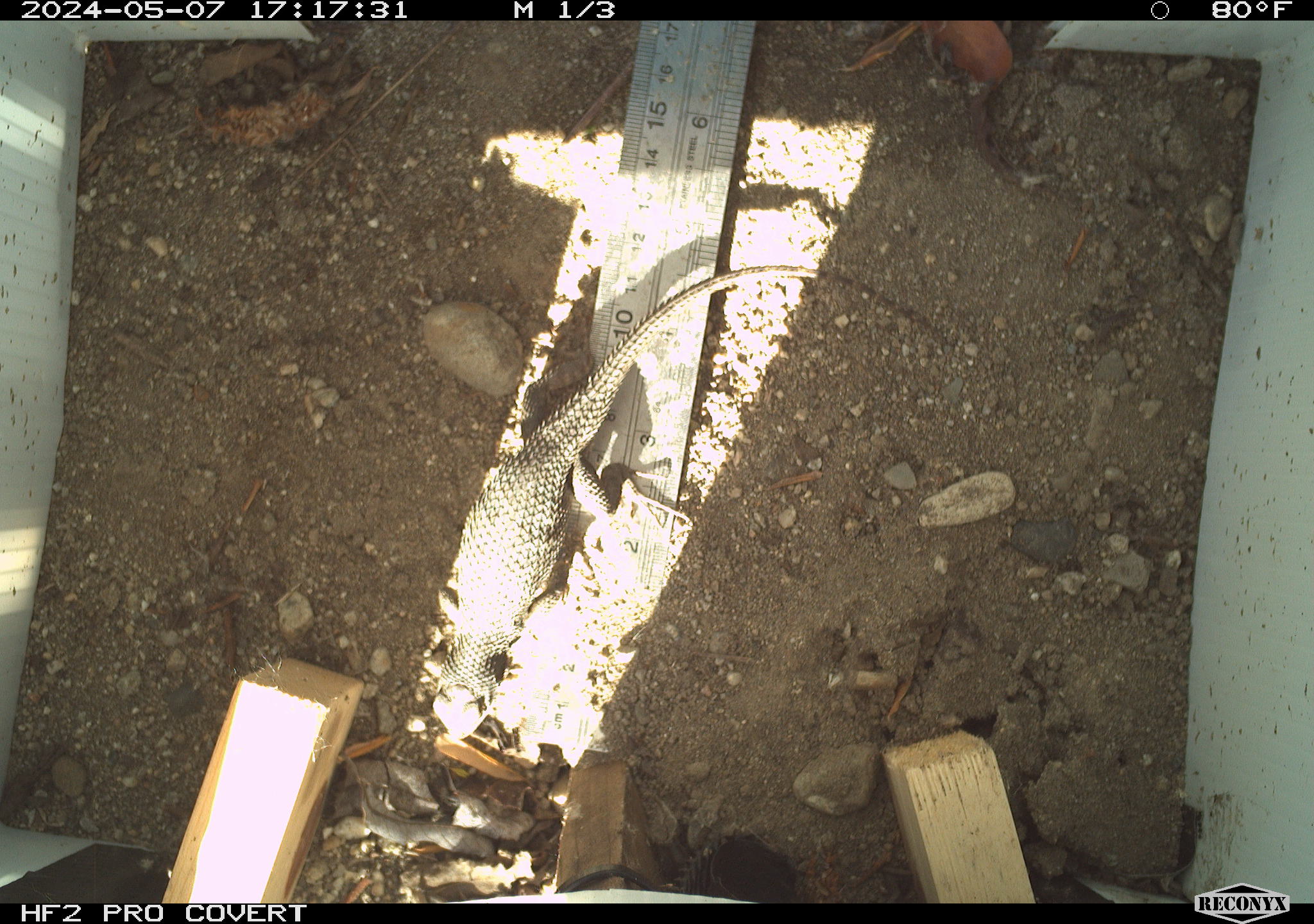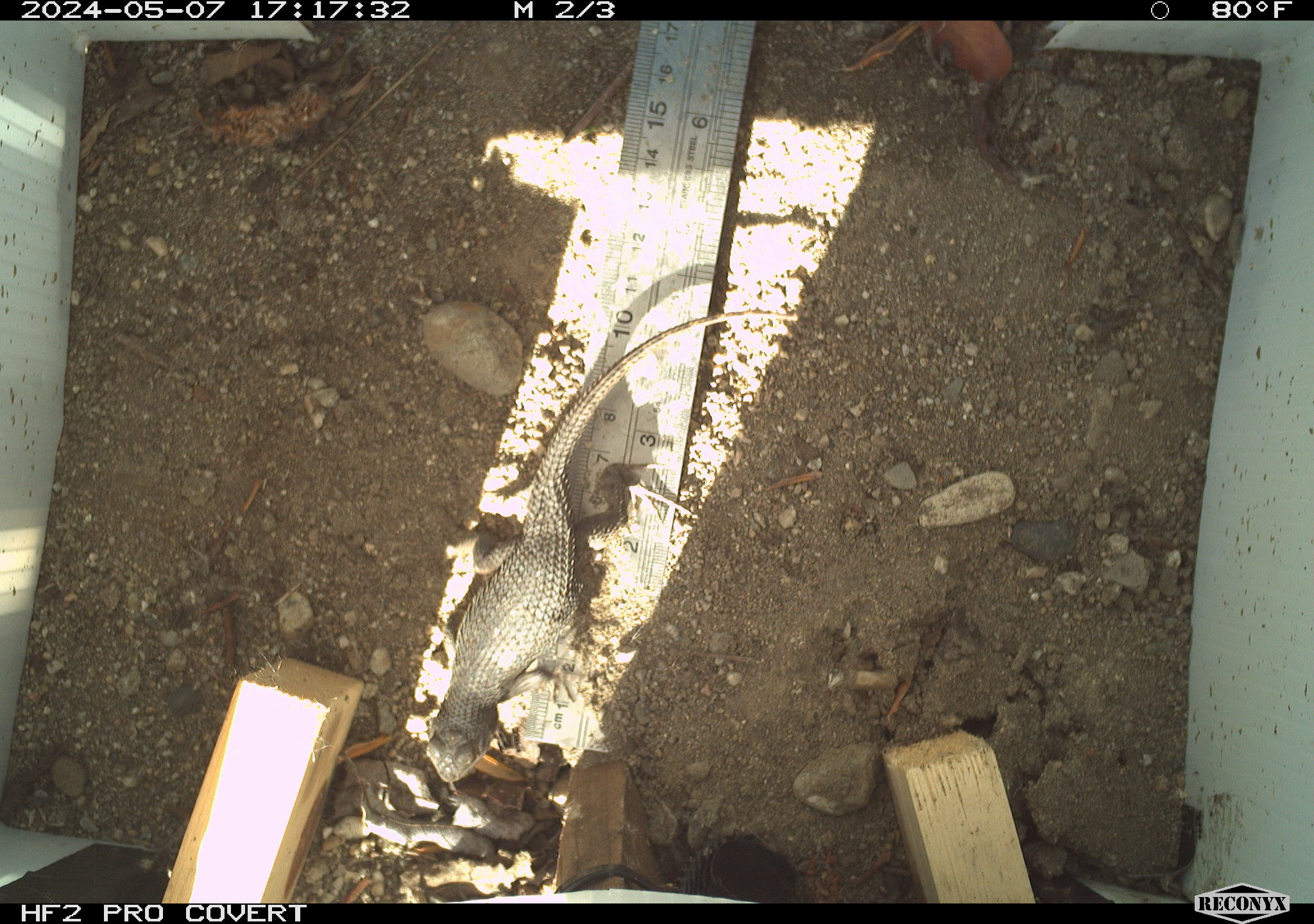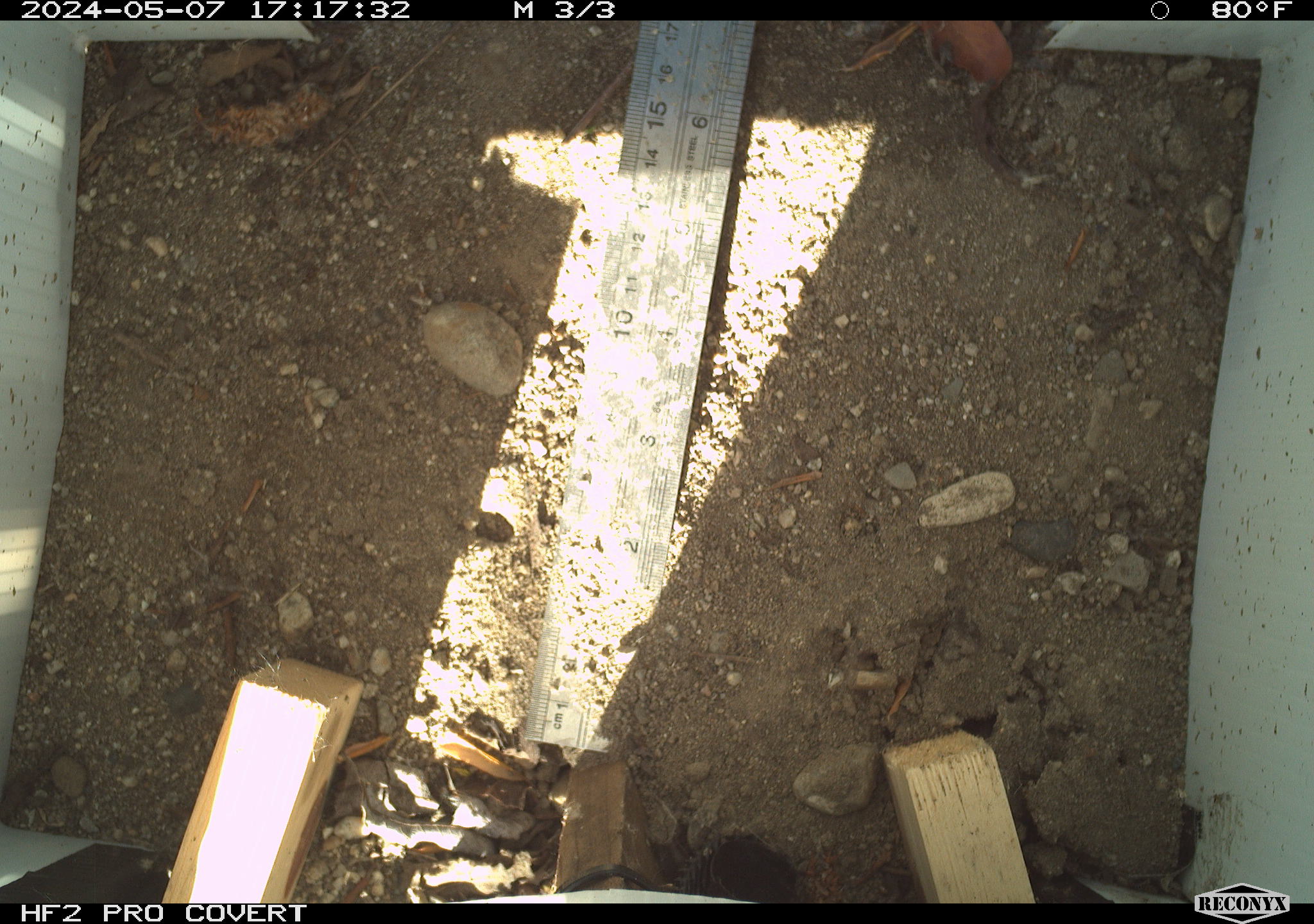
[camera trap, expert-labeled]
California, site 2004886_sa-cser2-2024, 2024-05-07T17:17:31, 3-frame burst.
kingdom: Animalia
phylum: Chordata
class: Reptilia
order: Squamata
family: Phrynosomatidae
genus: Sceloporus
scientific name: Sceloporus occidentalis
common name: western fence lizard